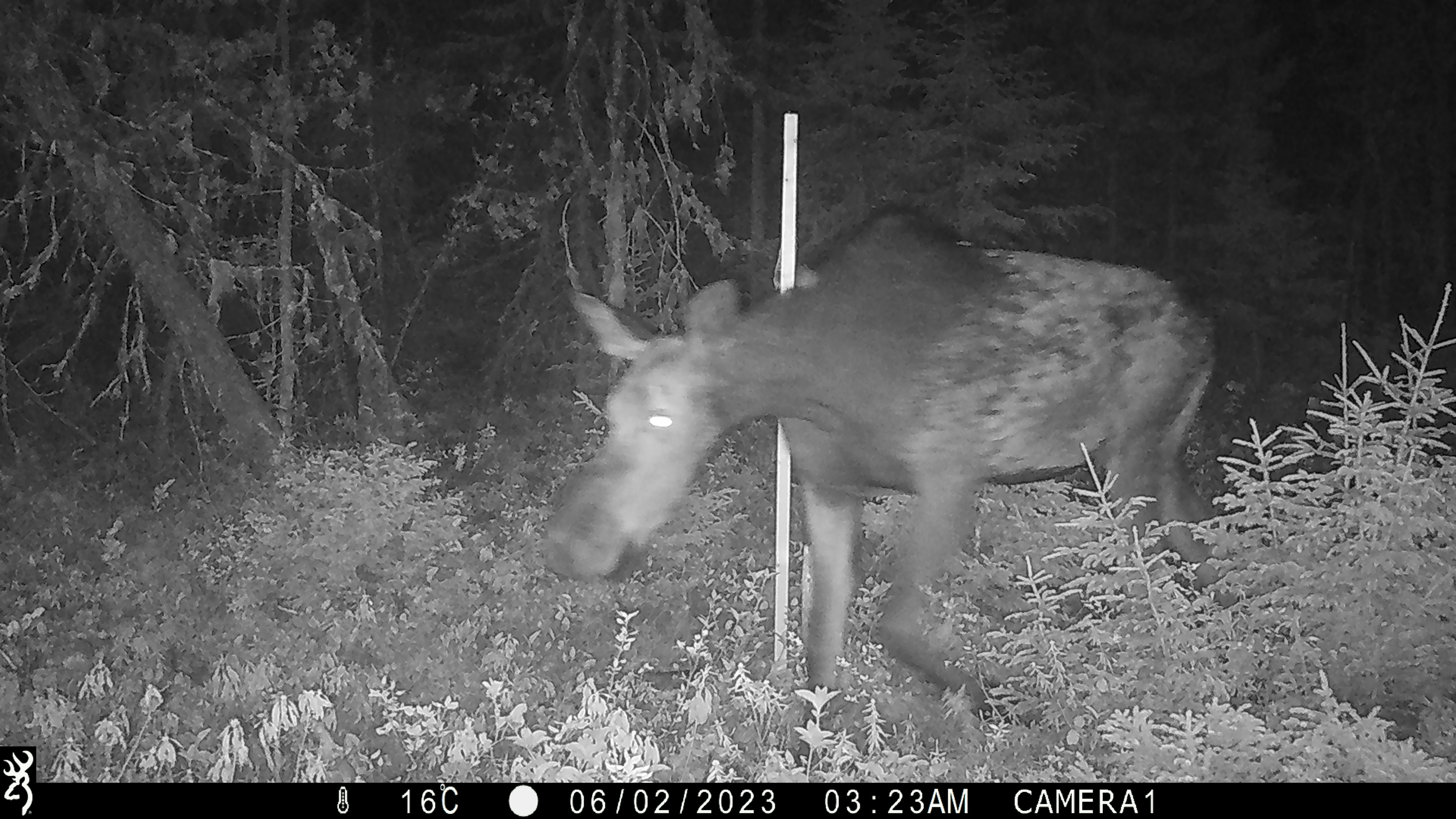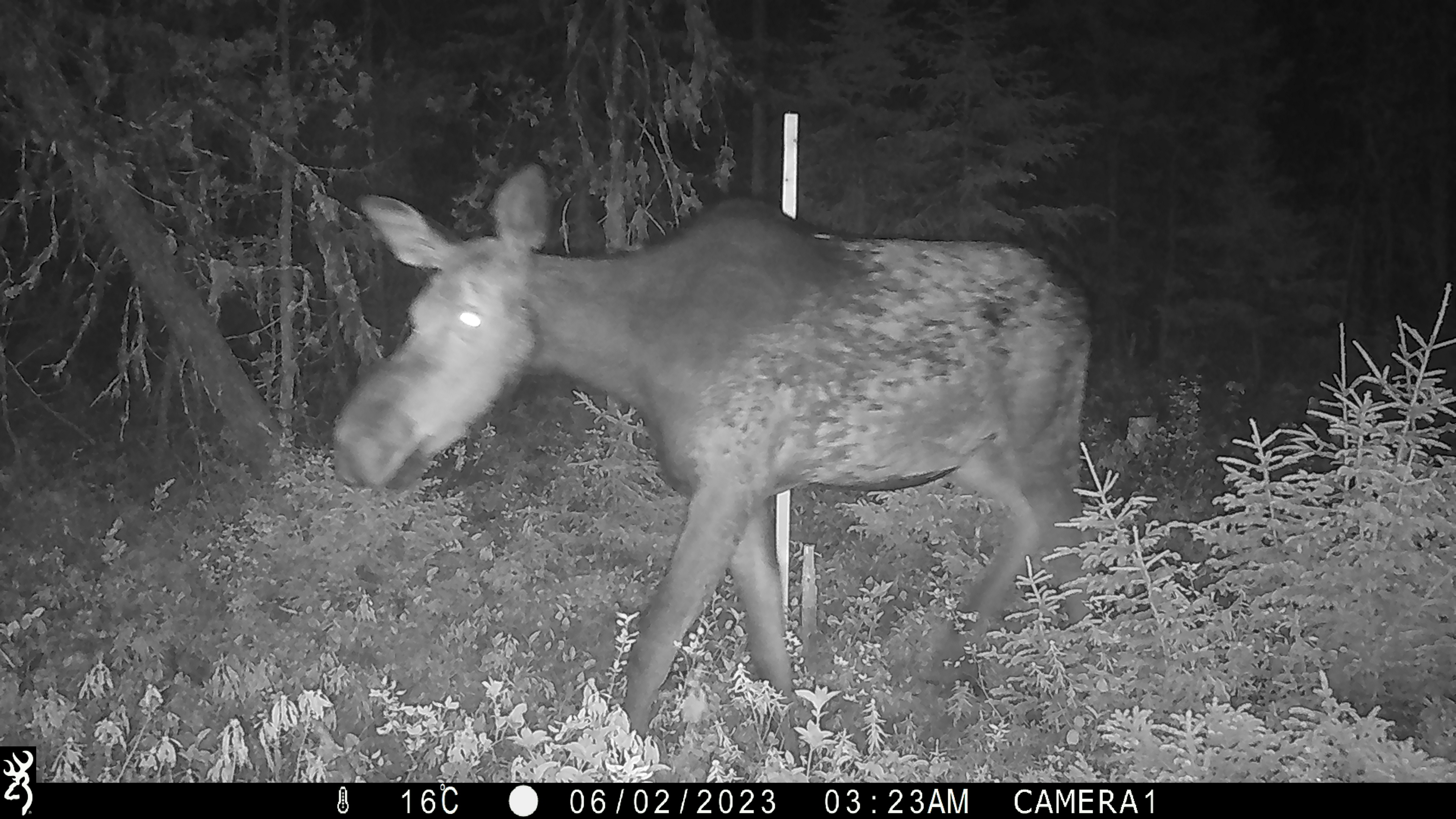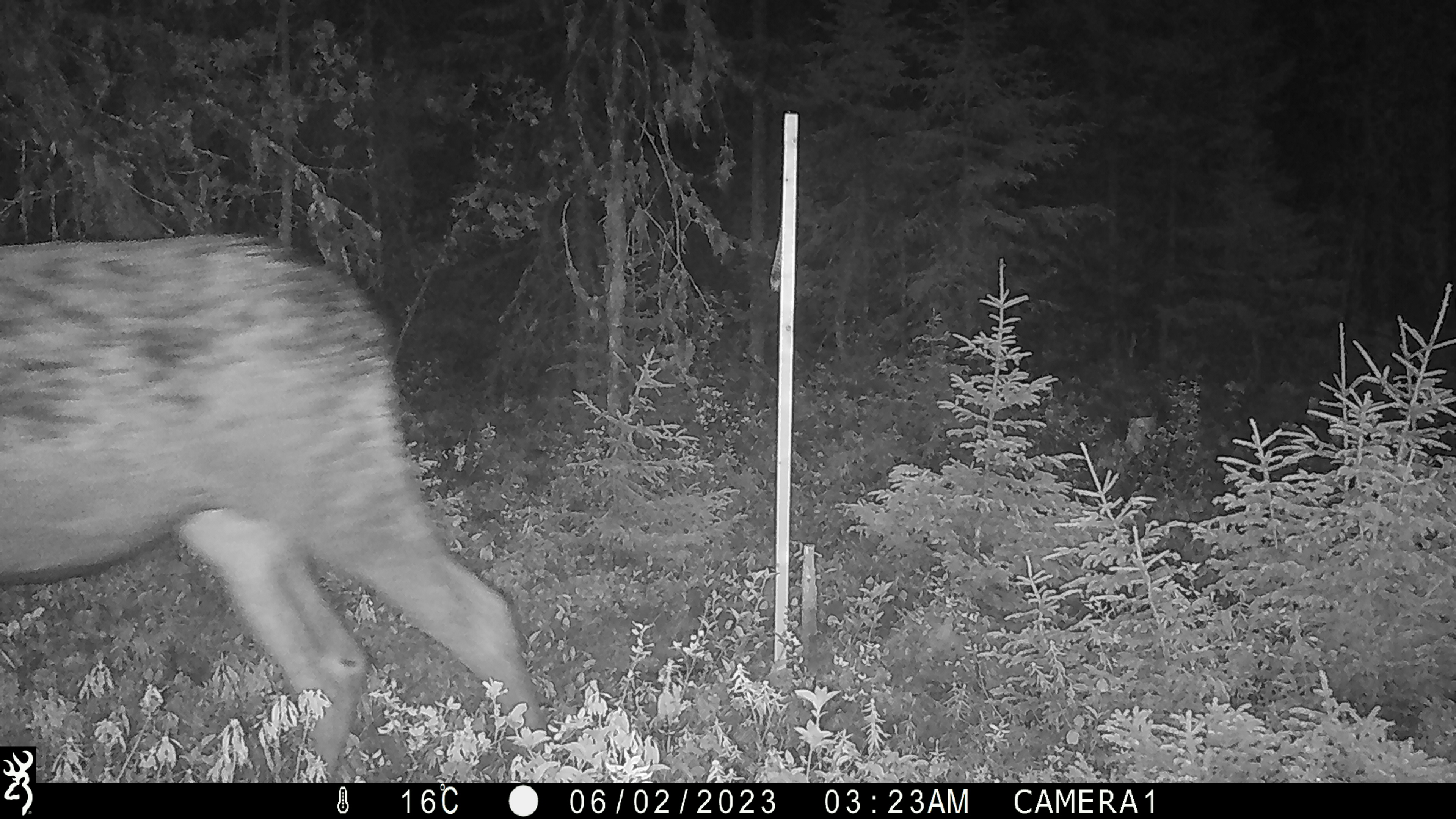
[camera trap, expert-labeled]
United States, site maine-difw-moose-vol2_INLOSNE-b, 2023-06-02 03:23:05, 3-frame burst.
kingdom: Animalia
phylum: Chordata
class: Mammalia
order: Artiodactyla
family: Cervidae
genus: Alces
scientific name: Alces alces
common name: moose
Moose (Alces alces).